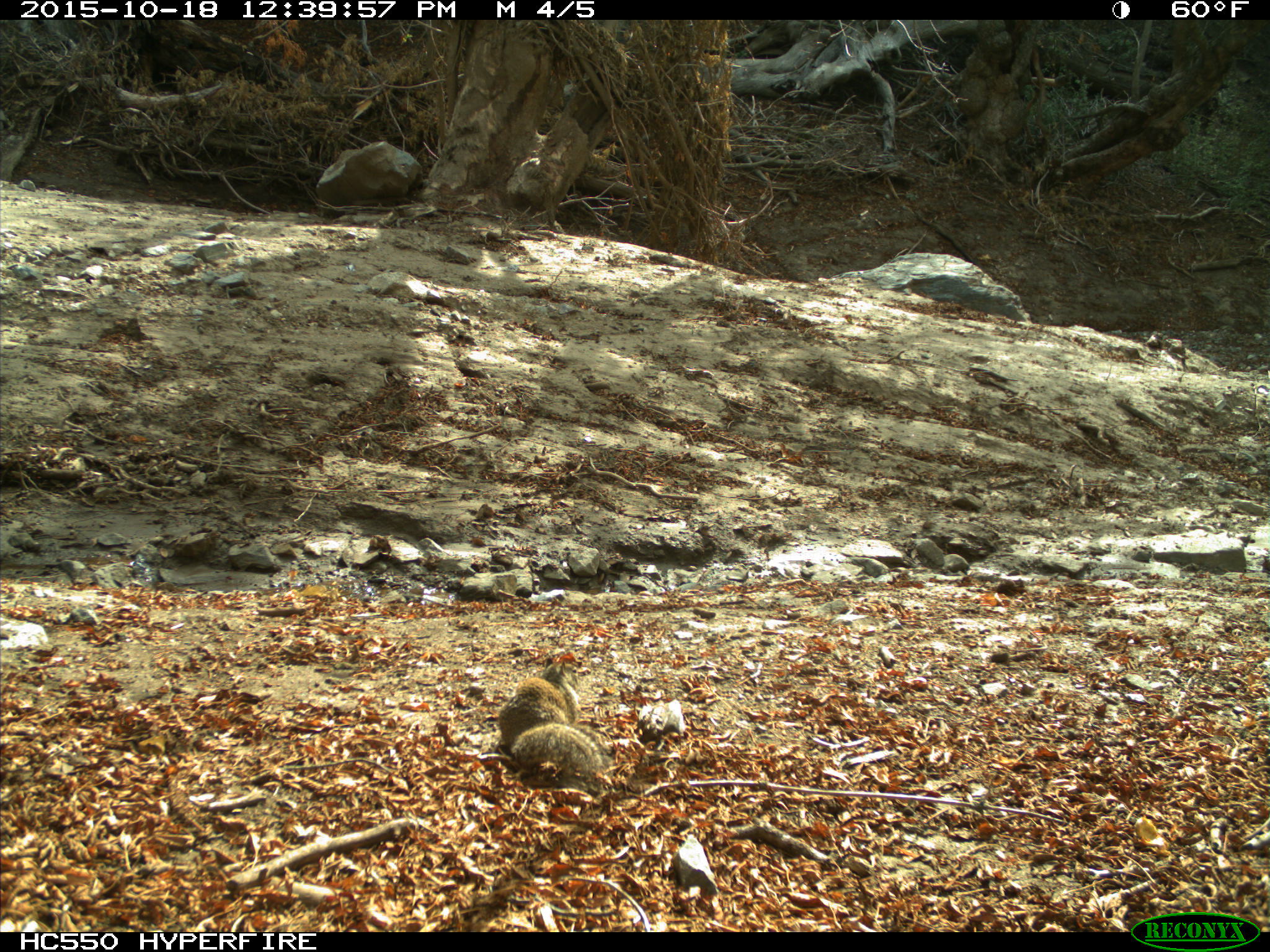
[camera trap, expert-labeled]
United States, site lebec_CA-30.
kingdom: Animalia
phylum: Chordata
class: Mammalia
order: Rodentia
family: Sciuridae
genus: Otospermophilus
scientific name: Otospermophilus beecheyi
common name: california ground squirrel